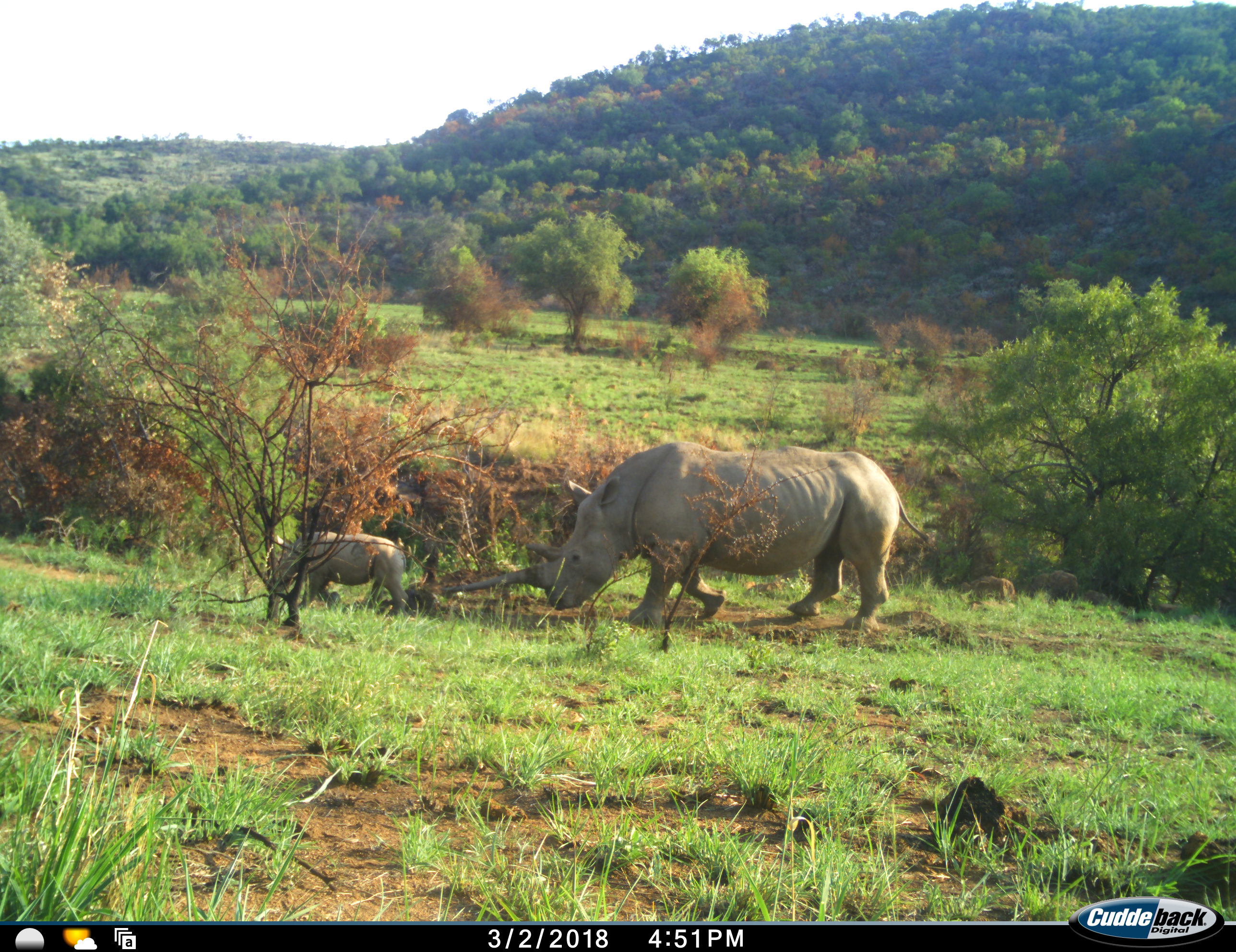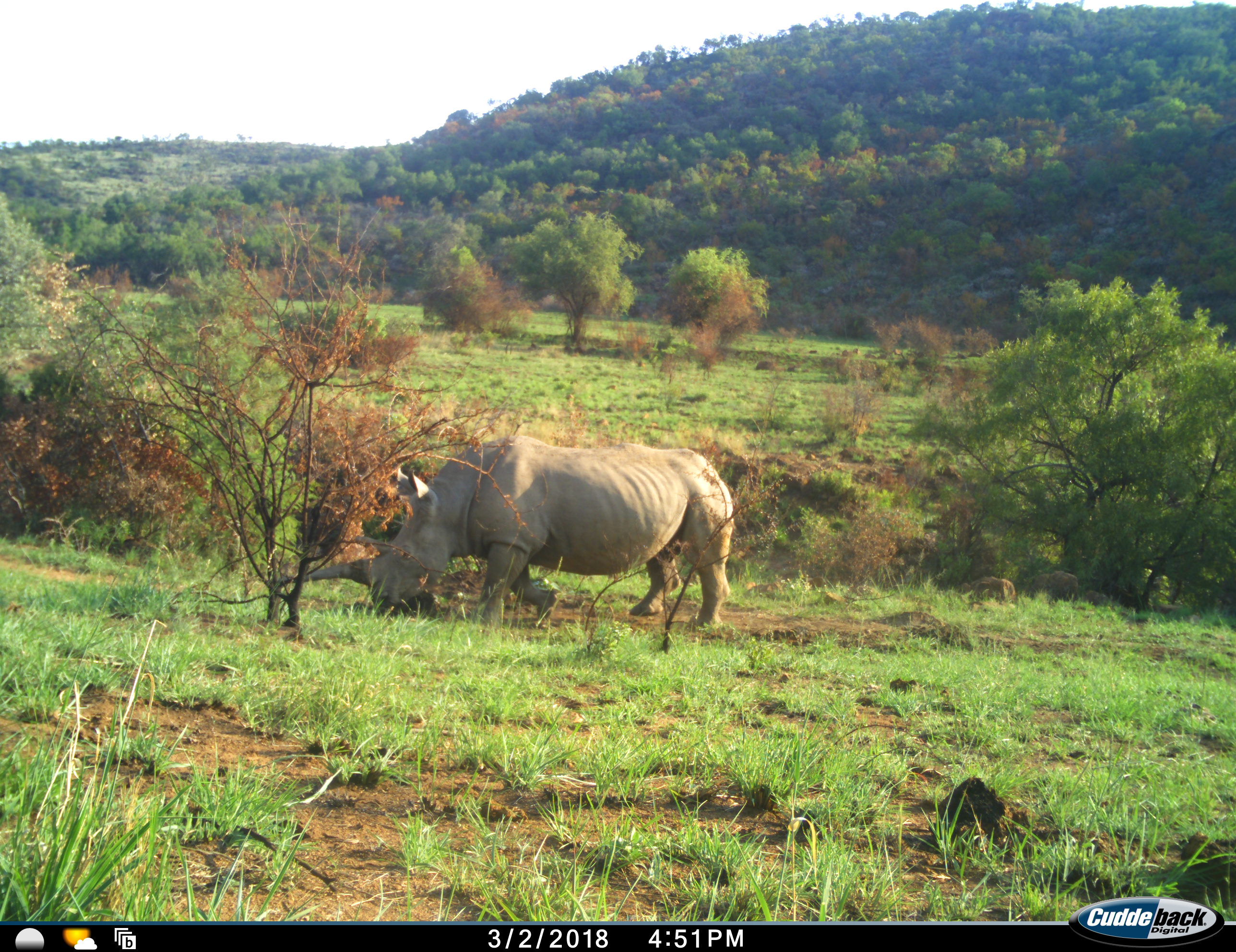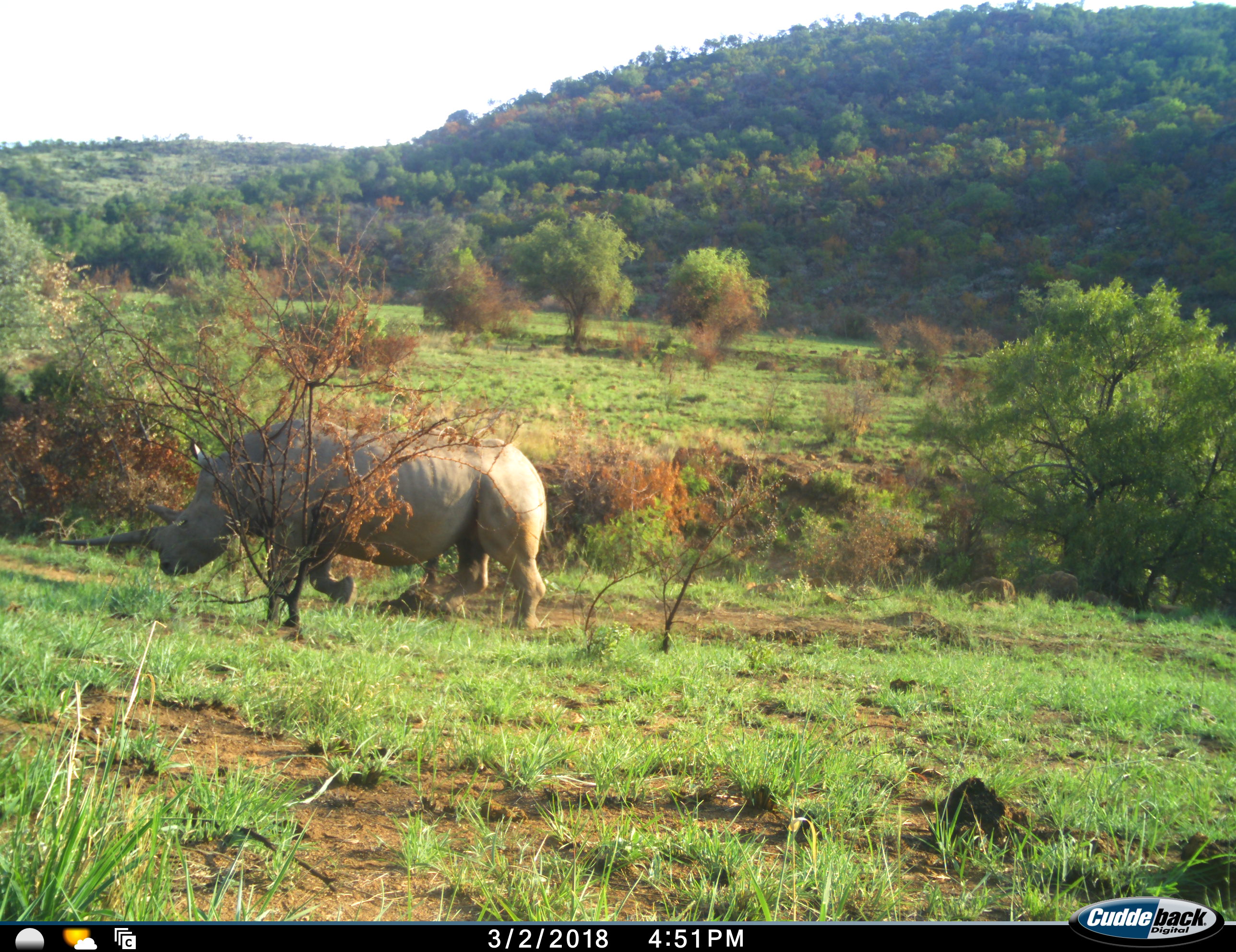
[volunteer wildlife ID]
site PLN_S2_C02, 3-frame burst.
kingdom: Animalia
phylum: Chordata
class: Mammalia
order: Perissodactyla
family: Rhinocerotidae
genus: Ceratotherium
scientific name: Ceratotherium simum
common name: white rhinoceros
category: rhinoceroswhite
Rhinoceroswhite (white rhinoceros) (Ceratotherium simum), count 2. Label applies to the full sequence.